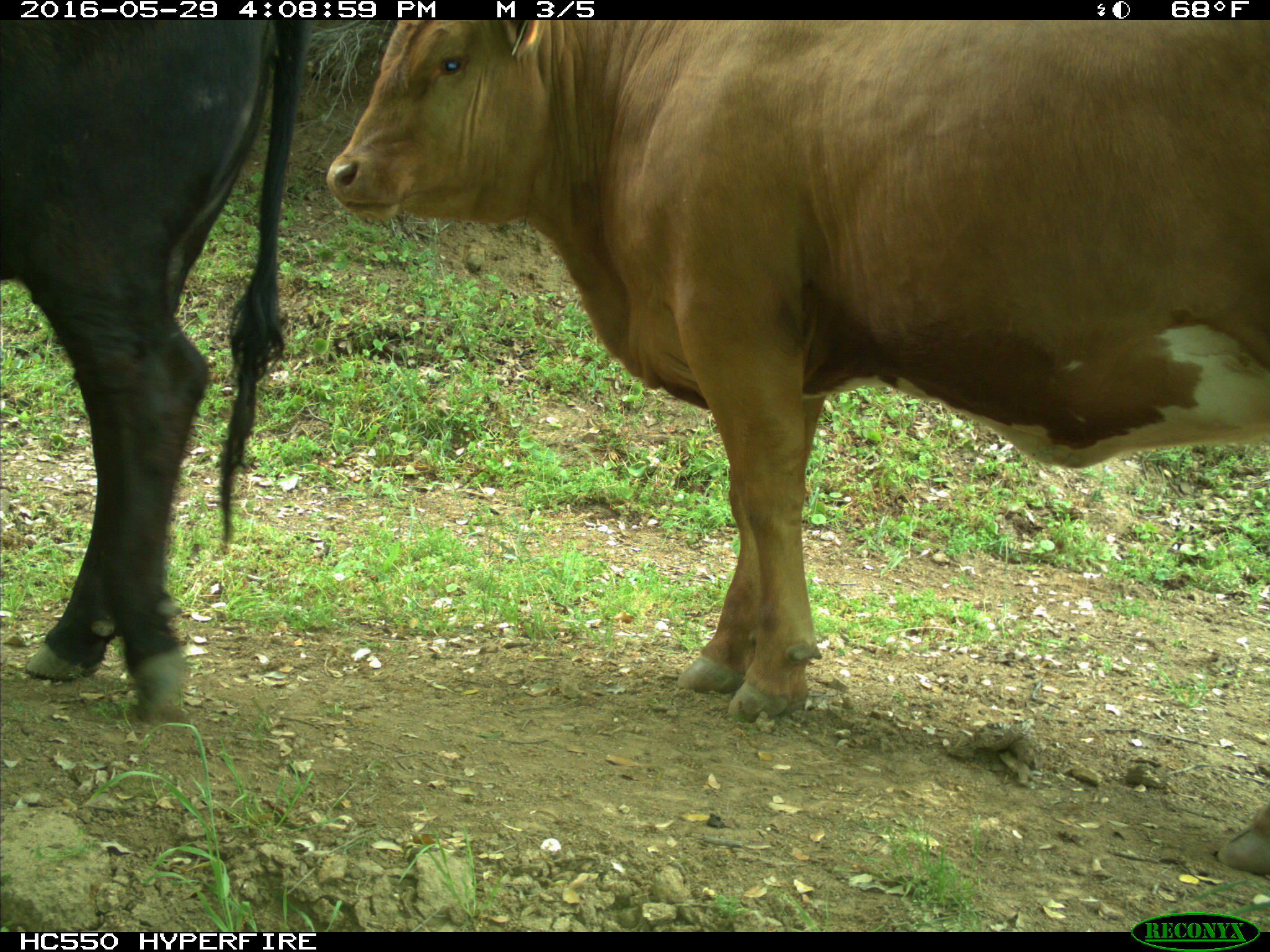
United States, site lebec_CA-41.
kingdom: Animalia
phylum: Chordata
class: Mammalia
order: Artiodactyla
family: Bovidae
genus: Bos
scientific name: Bos taurus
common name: domestic cow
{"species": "Bos taurus (domestic cow)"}